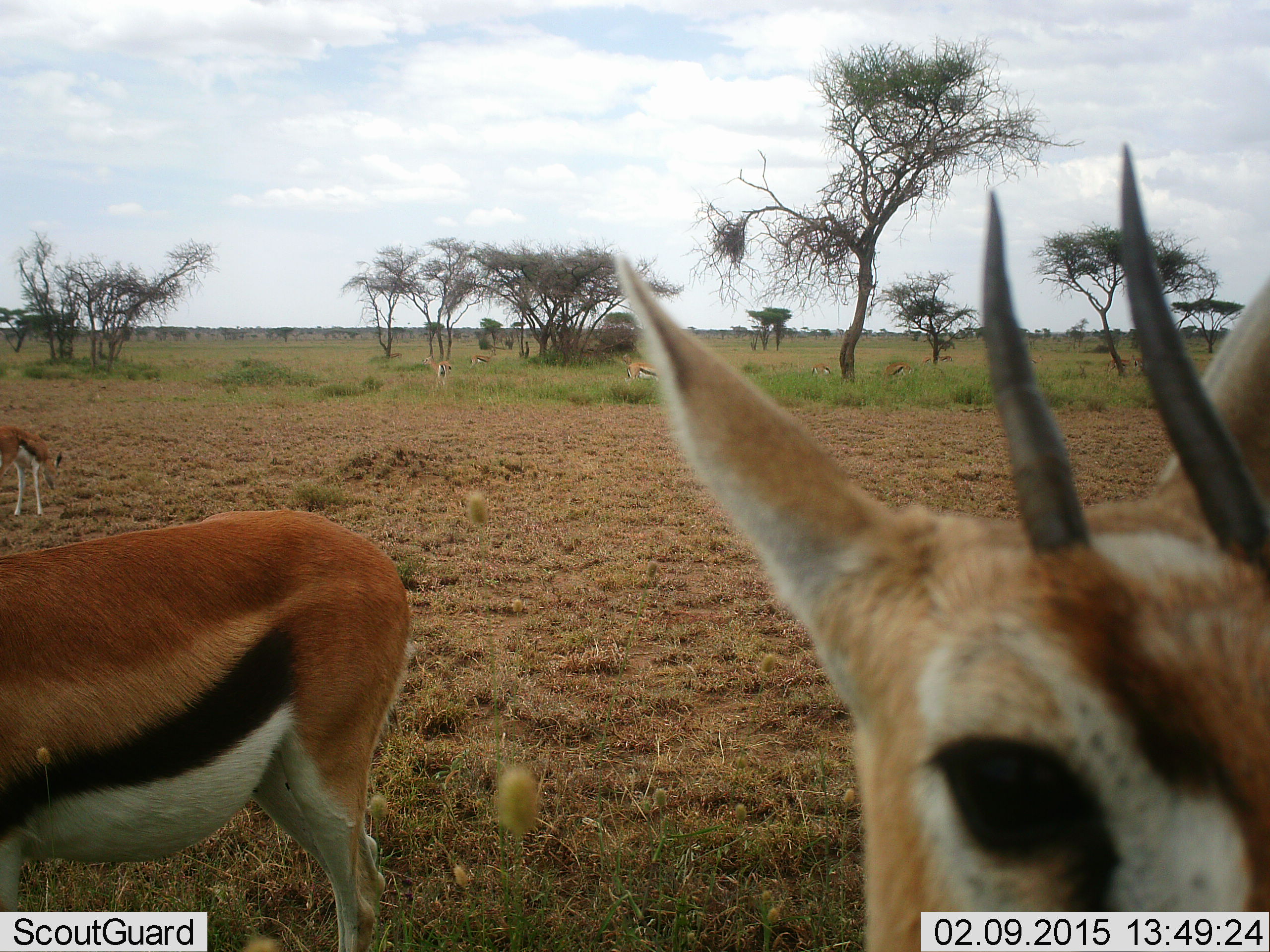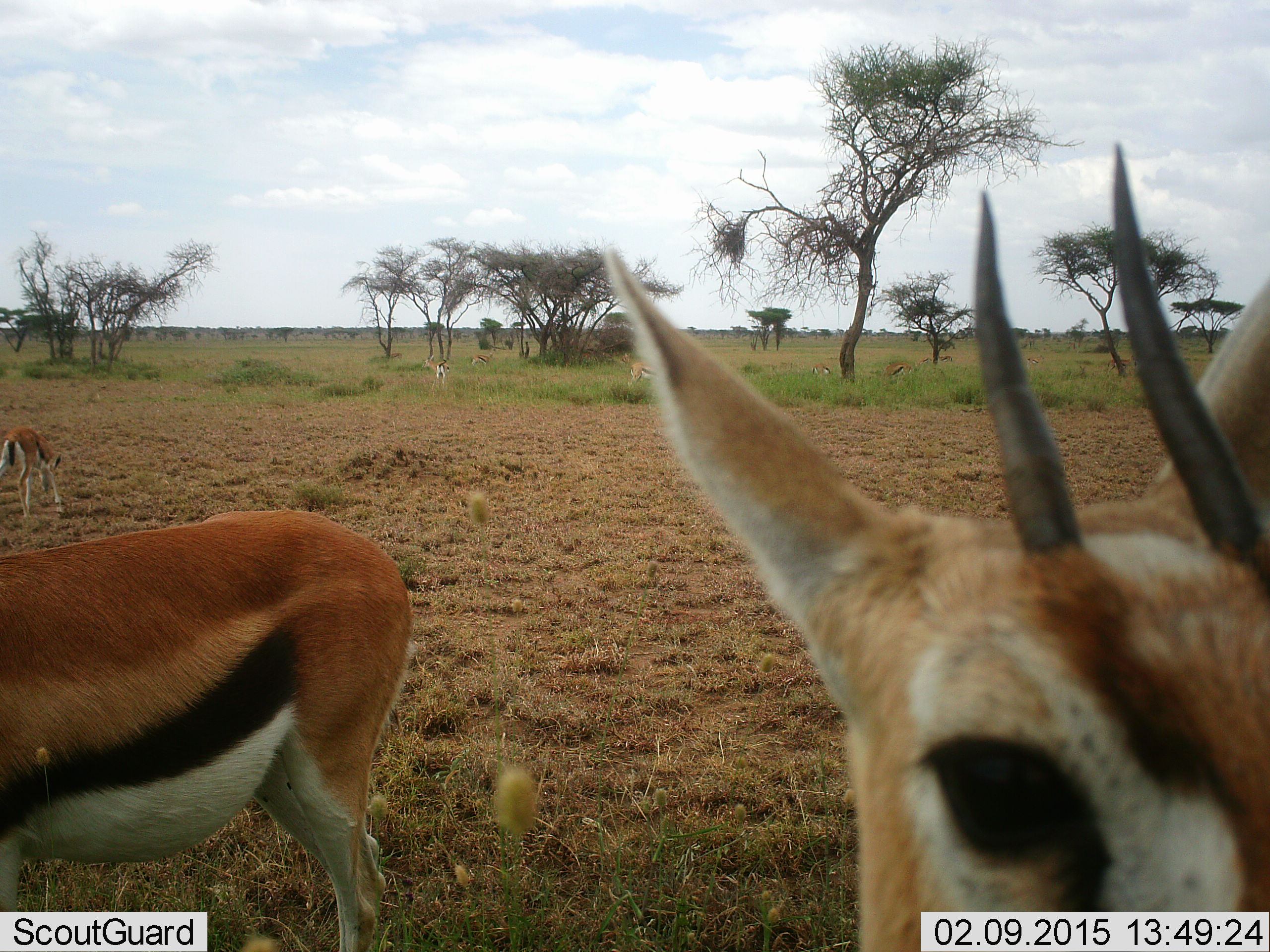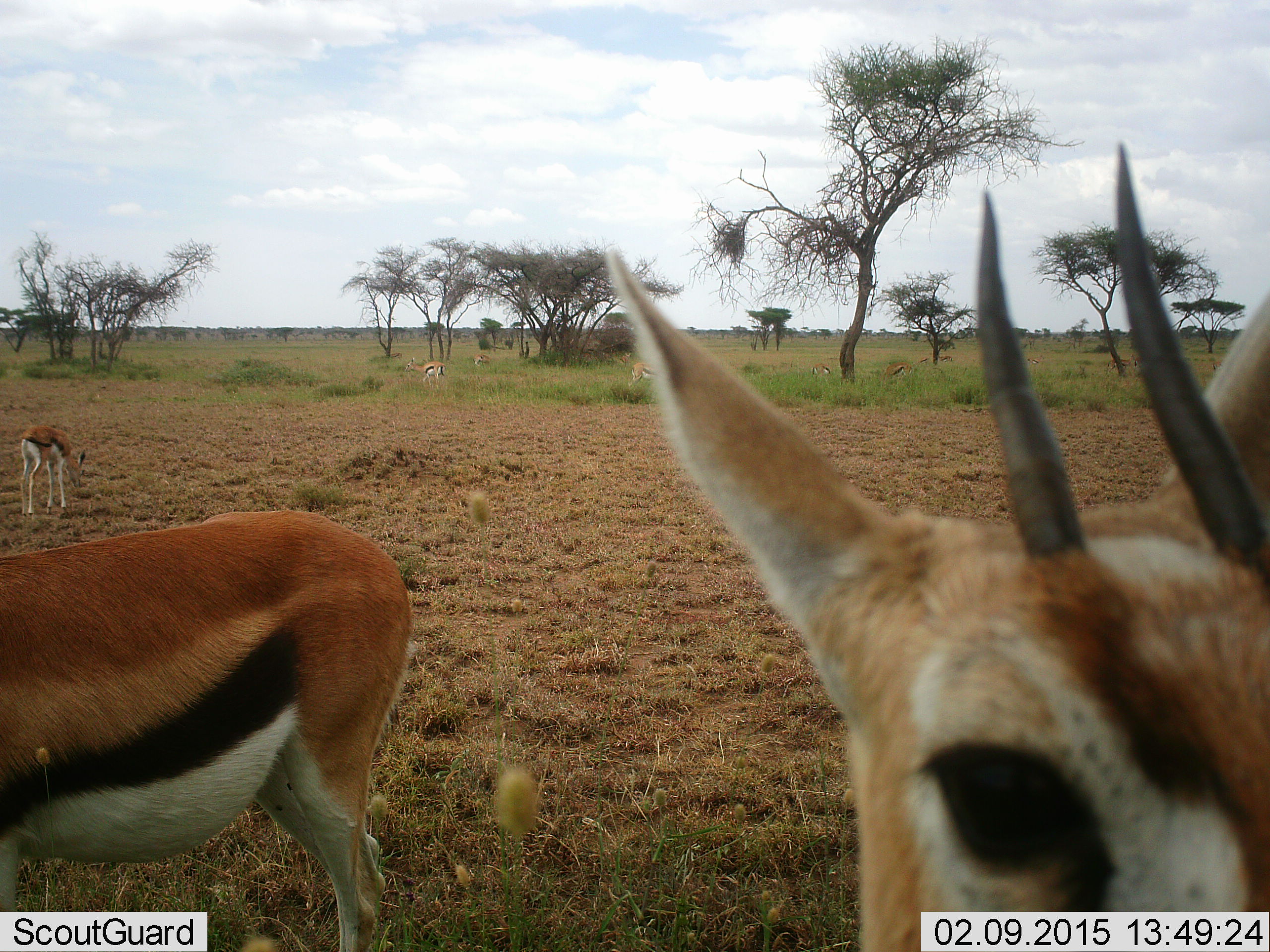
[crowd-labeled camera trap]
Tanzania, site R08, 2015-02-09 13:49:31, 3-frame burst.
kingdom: Animalia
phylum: Chordata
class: Mammalia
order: Artiodactyla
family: Bovidae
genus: Eudorcas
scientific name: Eudorcas thomsonii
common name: thomson's gazelle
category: gazellethomsons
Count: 5.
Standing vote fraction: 100%.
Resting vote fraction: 10%.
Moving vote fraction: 30%.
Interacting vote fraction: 10%.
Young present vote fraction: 20%.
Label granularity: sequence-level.